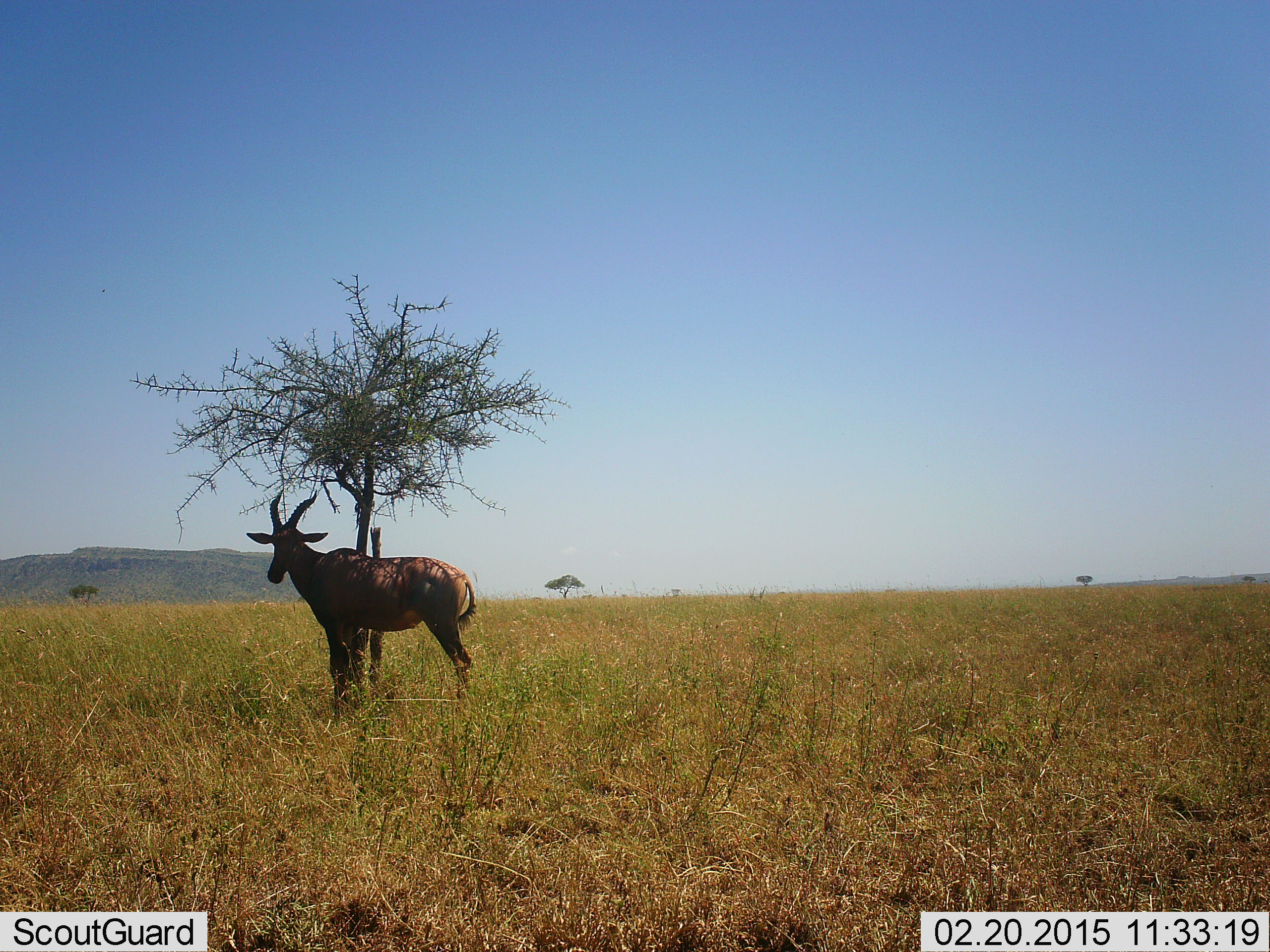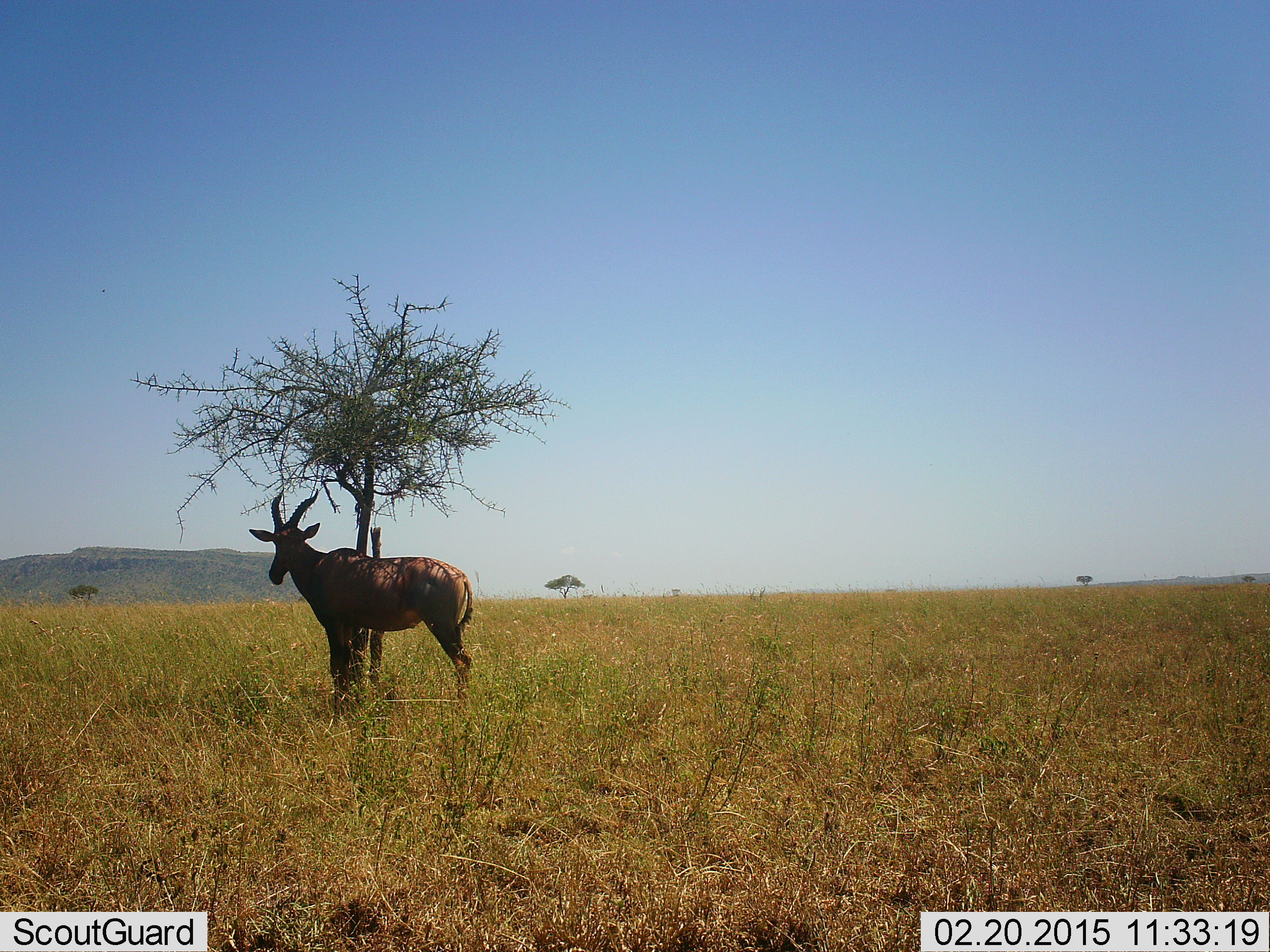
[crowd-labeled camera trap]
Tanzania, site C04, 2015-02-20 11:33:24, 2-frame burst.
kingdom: Animalia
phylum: Chordata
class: Mammalia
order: Artiodactyla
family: Bovidae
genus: Damaliscus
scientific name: Damaliscus lunatus jimela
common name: topi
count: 1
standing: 100%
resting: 0%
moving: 0%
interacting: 0%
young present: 0%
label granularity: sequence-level